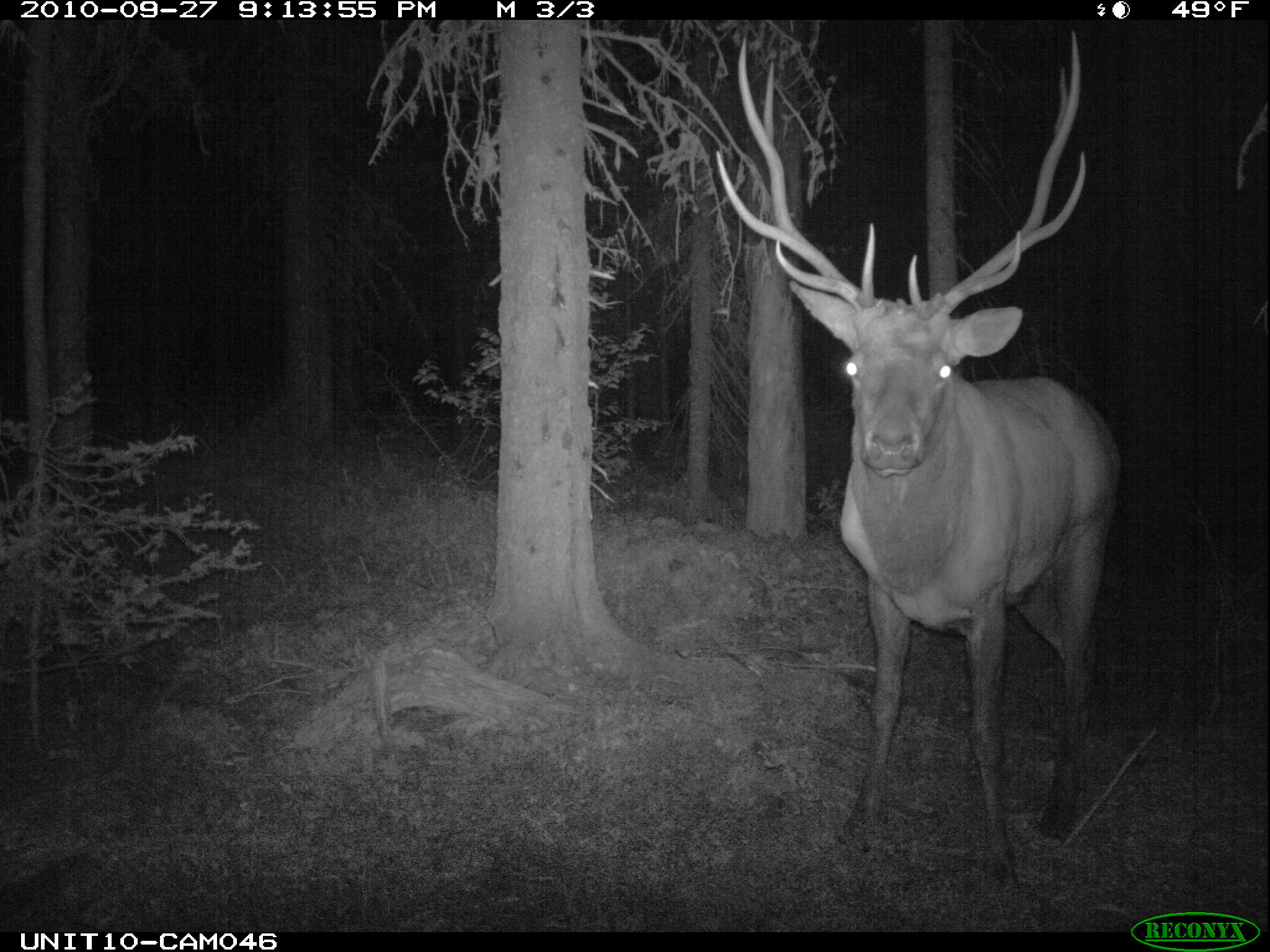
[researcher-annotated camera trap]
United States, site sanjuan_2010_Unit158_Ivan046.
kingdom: Animalia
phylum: Chordata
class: Mammalia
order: Artiodactyla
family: Cervidae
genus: Cervus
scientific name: Cervus elaphus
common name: red deer